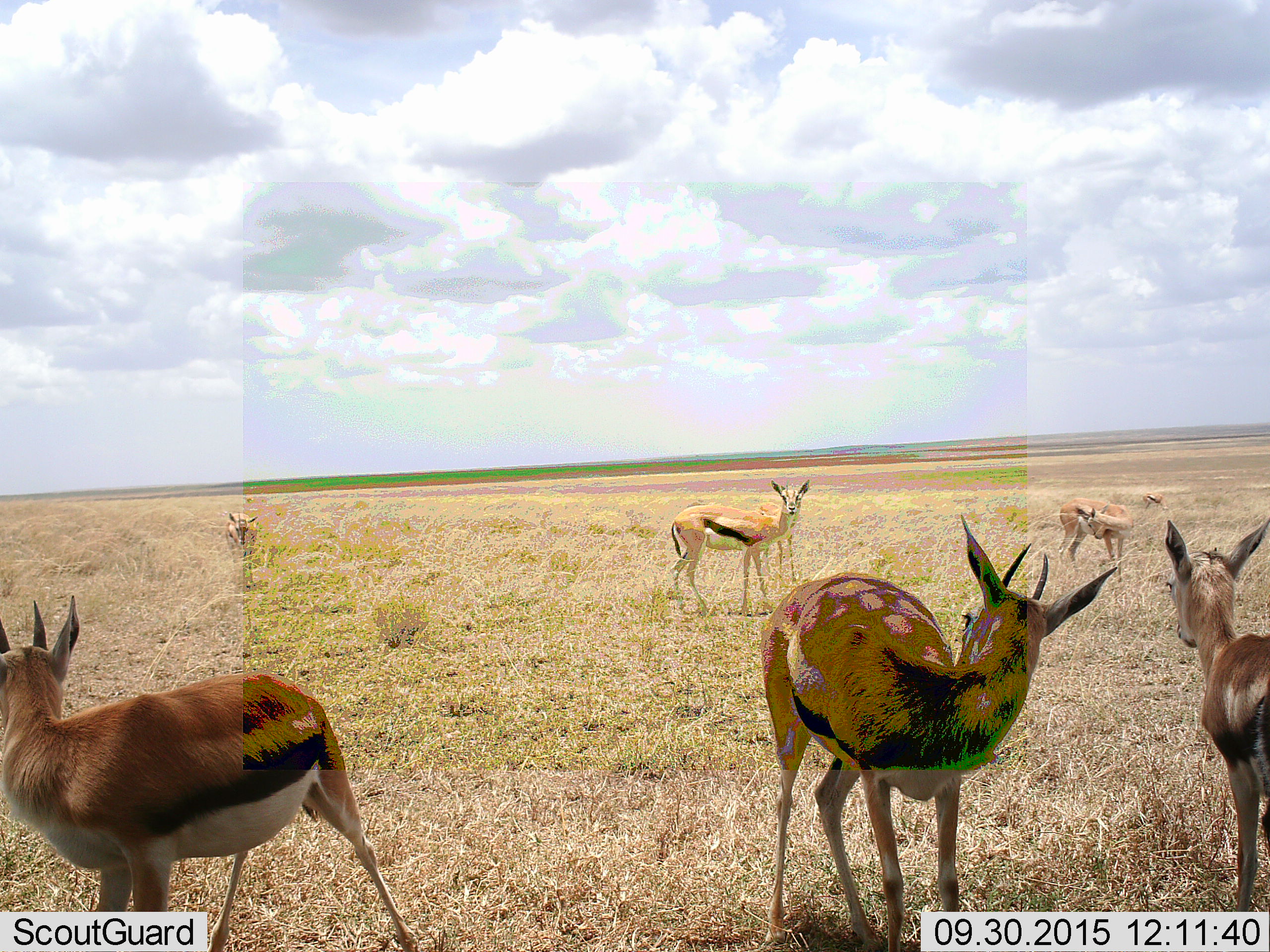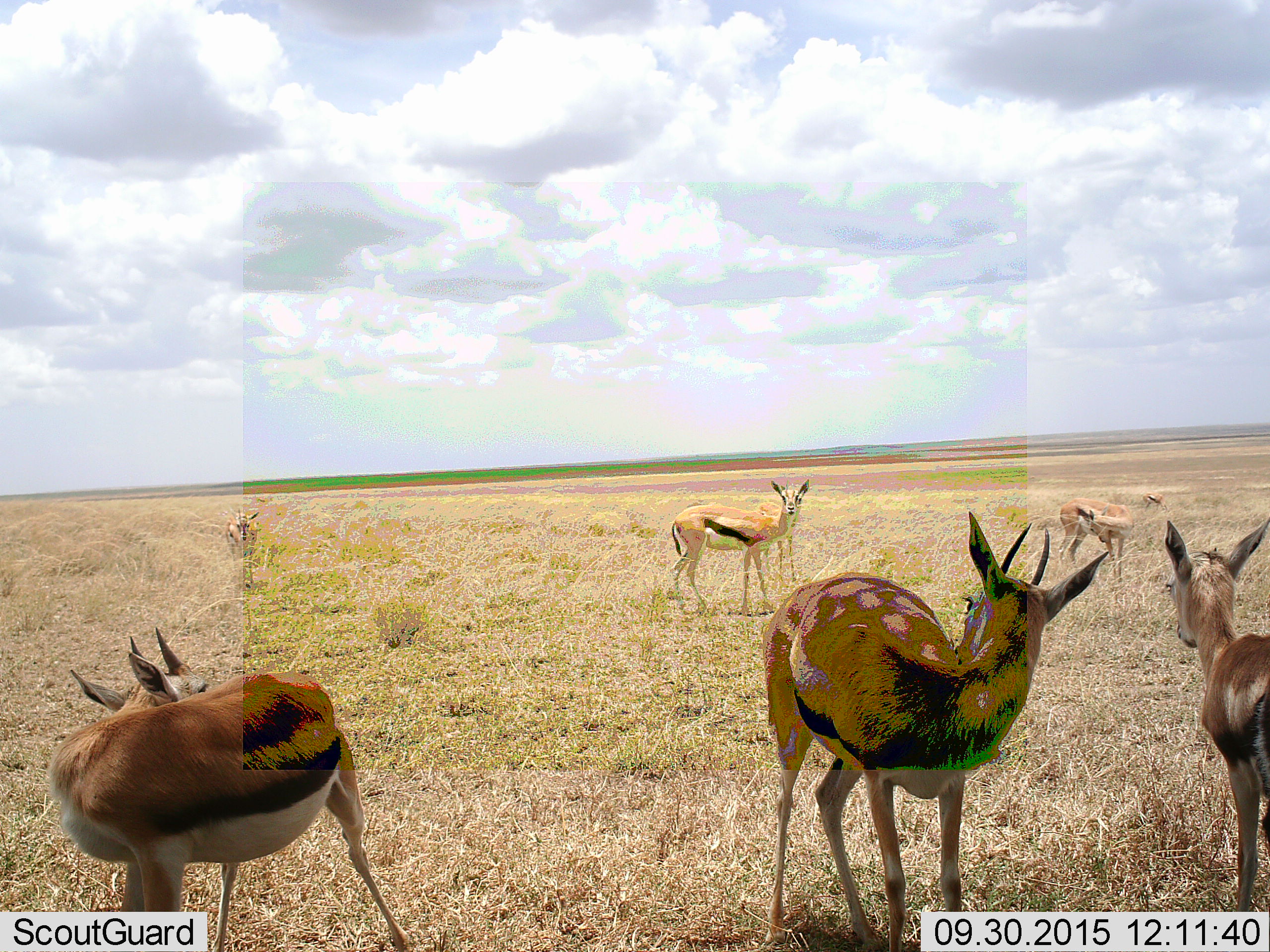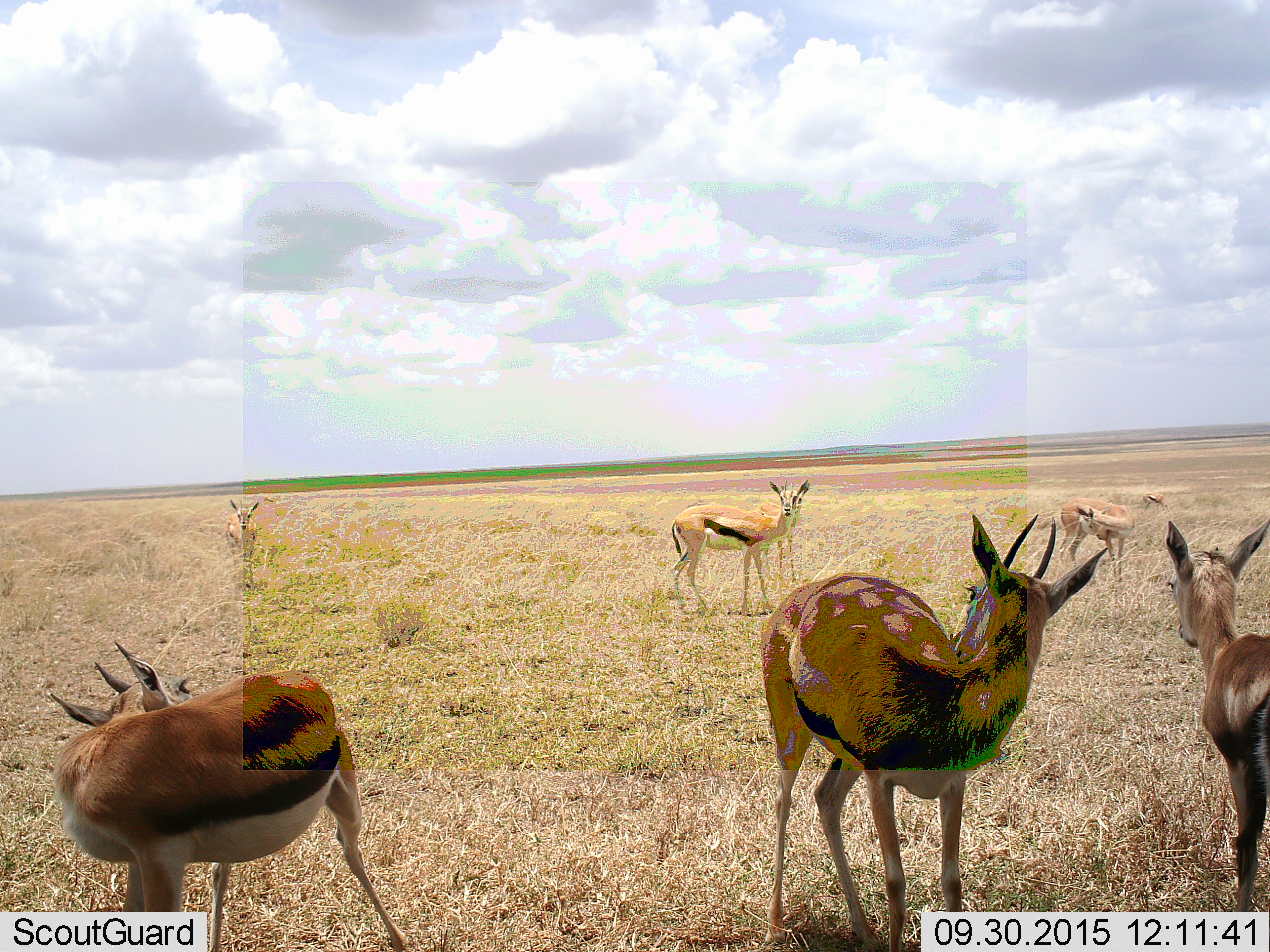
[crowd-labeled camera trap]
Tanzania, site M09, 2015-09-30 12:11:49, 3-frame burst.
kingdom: Animalia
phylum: Chordata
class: Mammalia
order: Artiodactyla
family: Bovidae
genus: Eudorcas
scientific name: Eudorcas thomsonii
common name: thomson's gazelle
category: gazellethomsons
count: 7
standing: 67%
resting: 11%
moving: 22%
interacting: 11%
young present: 11%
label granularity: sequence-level